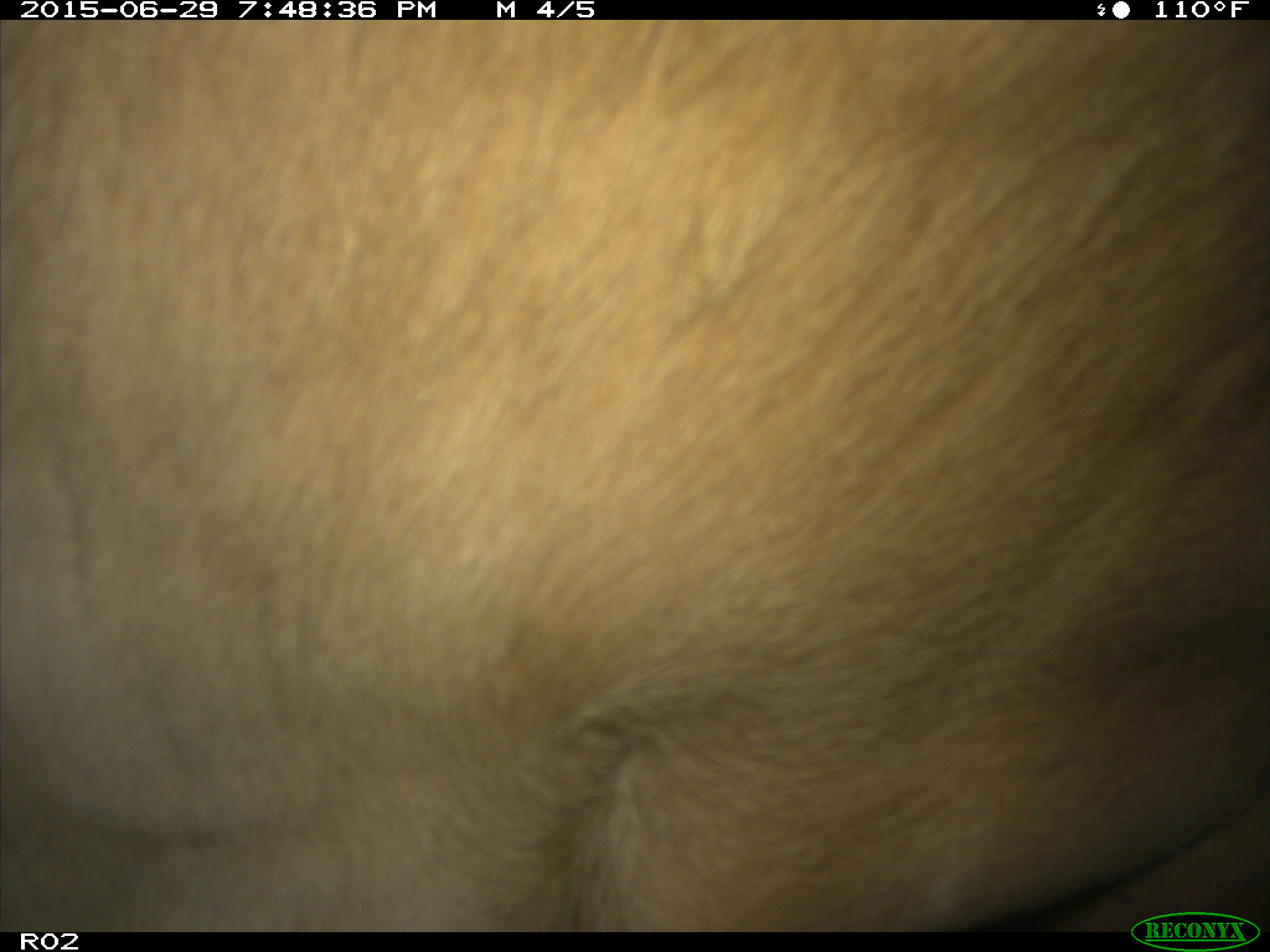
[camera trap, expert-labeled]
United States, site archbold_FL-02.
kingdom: Animalia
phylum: Chordata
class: Mammalia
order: Artiodactyla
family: Bovidae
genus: Bos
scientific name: Bos taurus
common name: domestic cow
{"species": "Bos taurus (domestic cow)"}